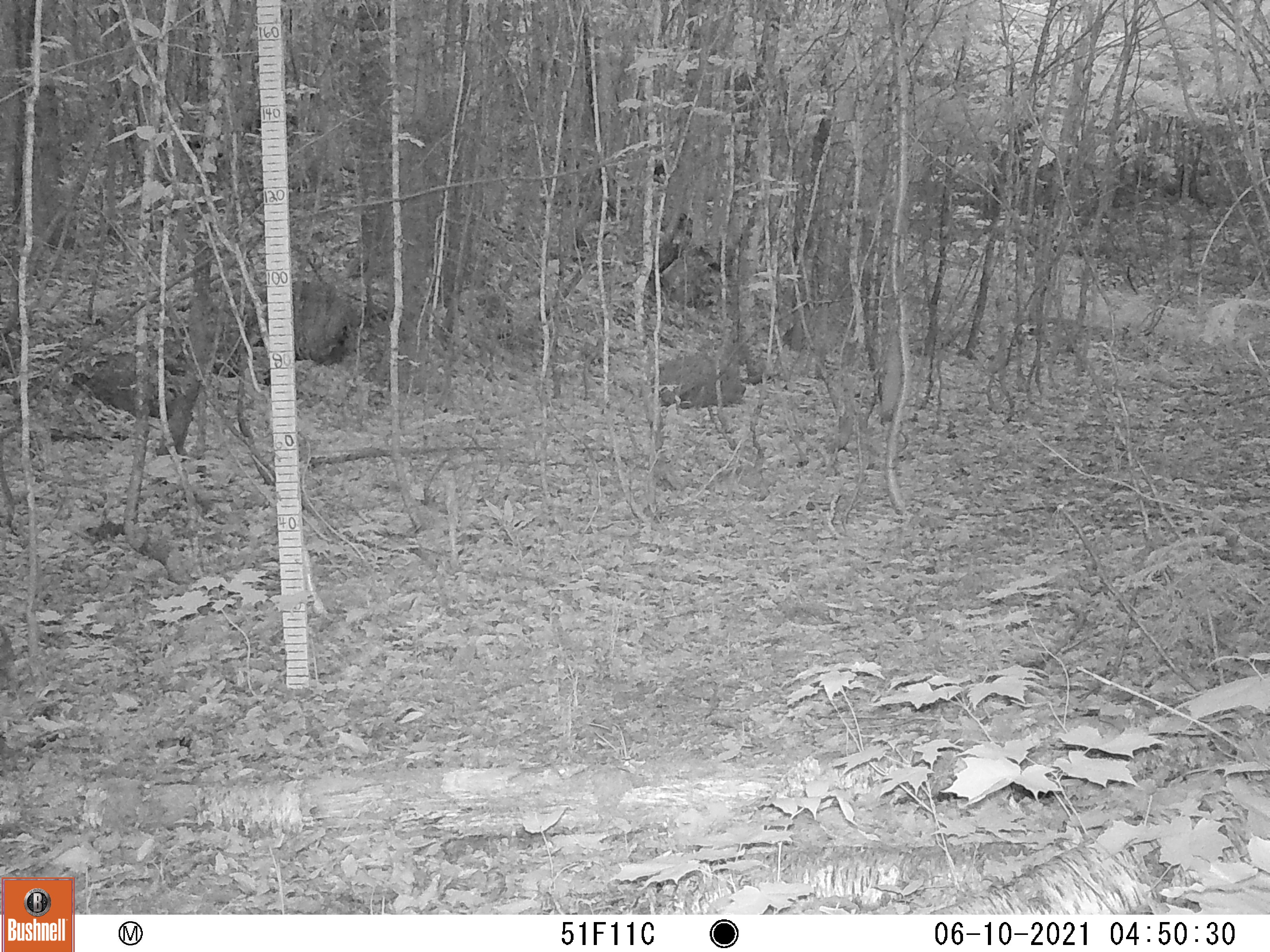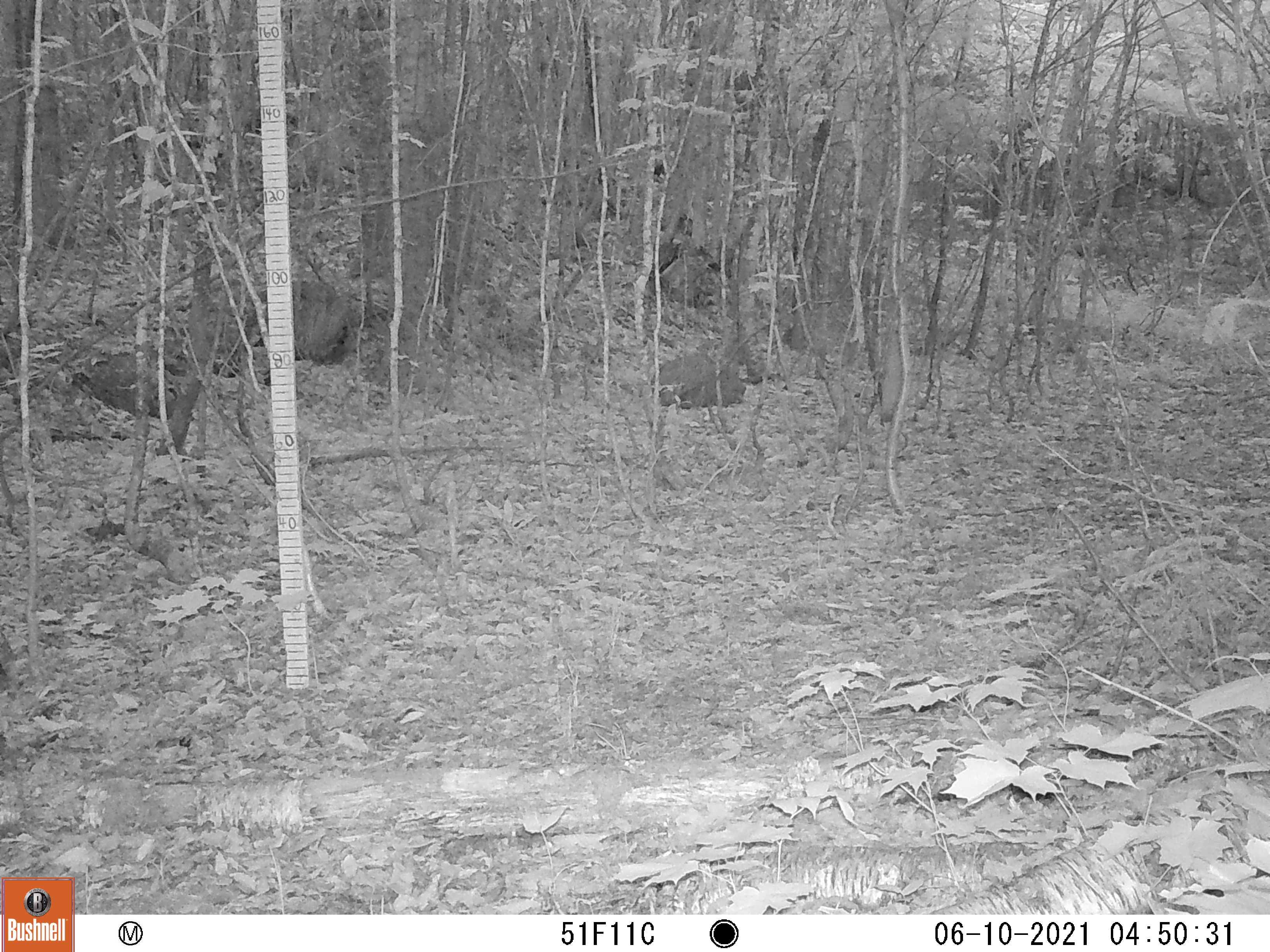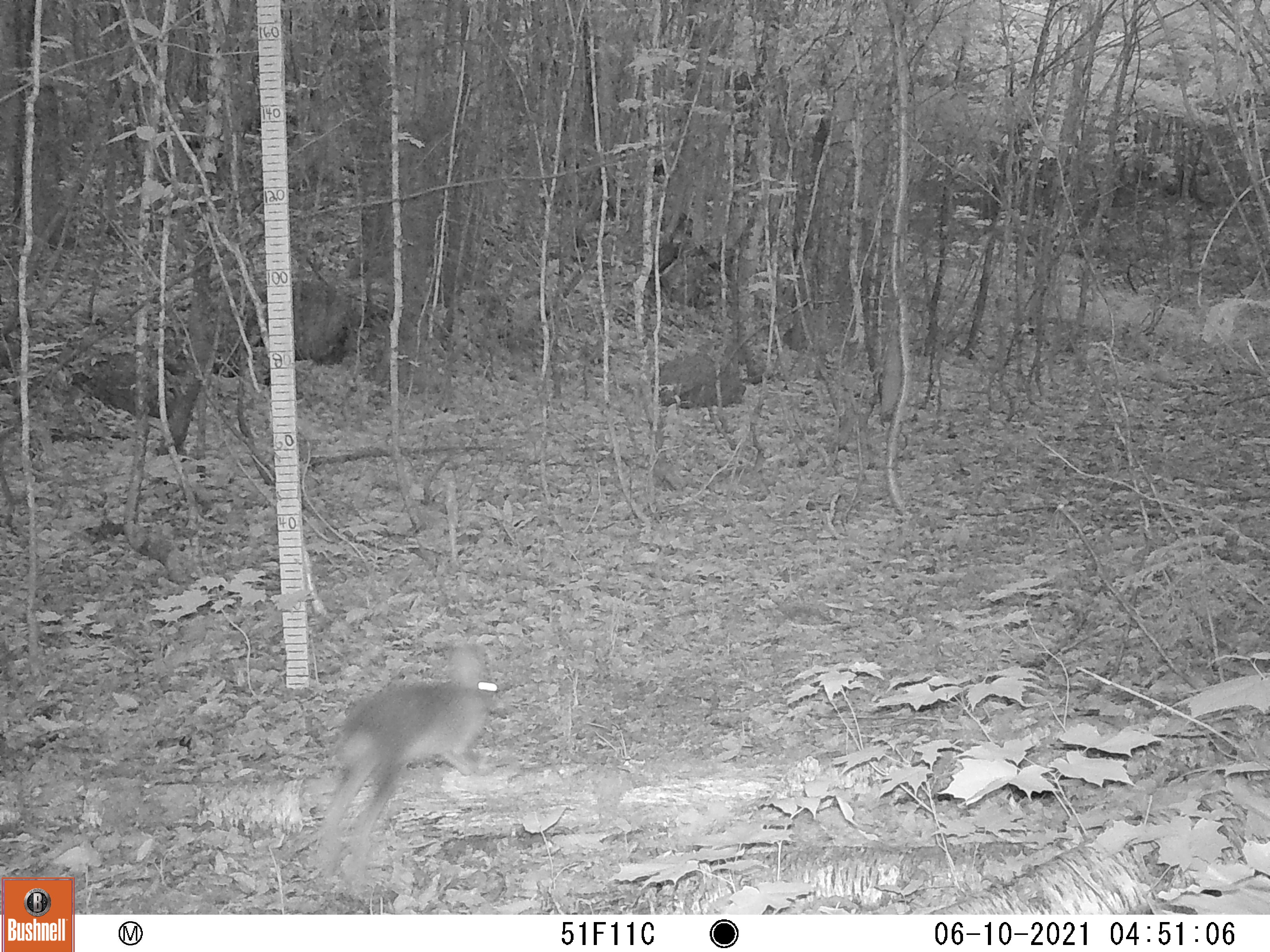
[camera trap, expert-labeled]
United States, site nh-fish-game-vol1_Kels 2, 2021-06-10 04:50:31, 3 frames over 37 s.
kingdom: Animalia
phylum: Chordata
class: Mammalia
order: Lagomorpha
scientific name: Lagomorpha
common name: rabbit or hare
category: rabbit or hare sp.